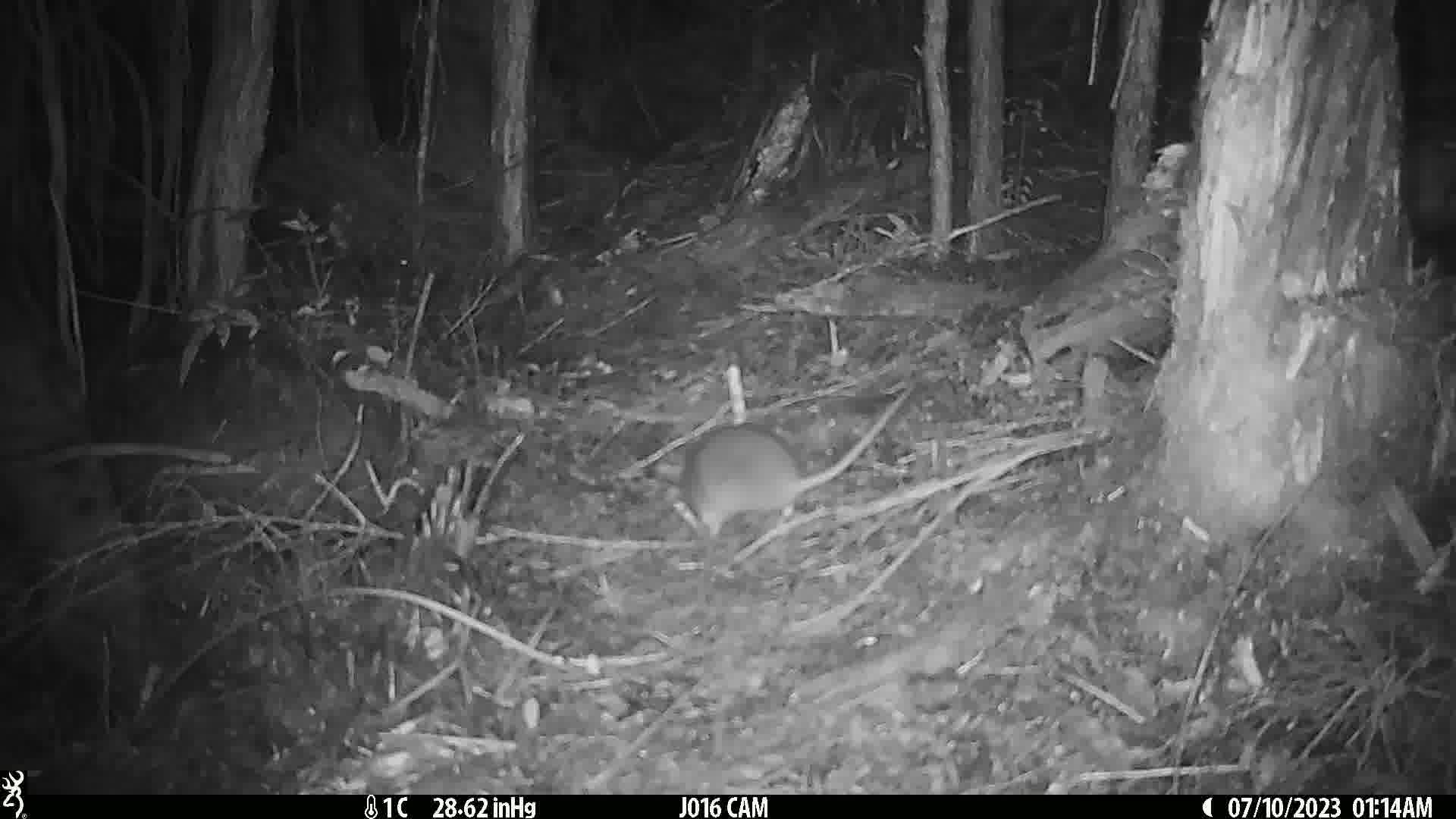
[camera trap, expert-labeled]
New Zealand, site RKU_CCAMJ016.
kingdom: Animalia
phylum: Chordata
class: Mammalia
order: Rodentia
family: Muridae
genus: Rattus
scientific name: Rattus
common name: rat